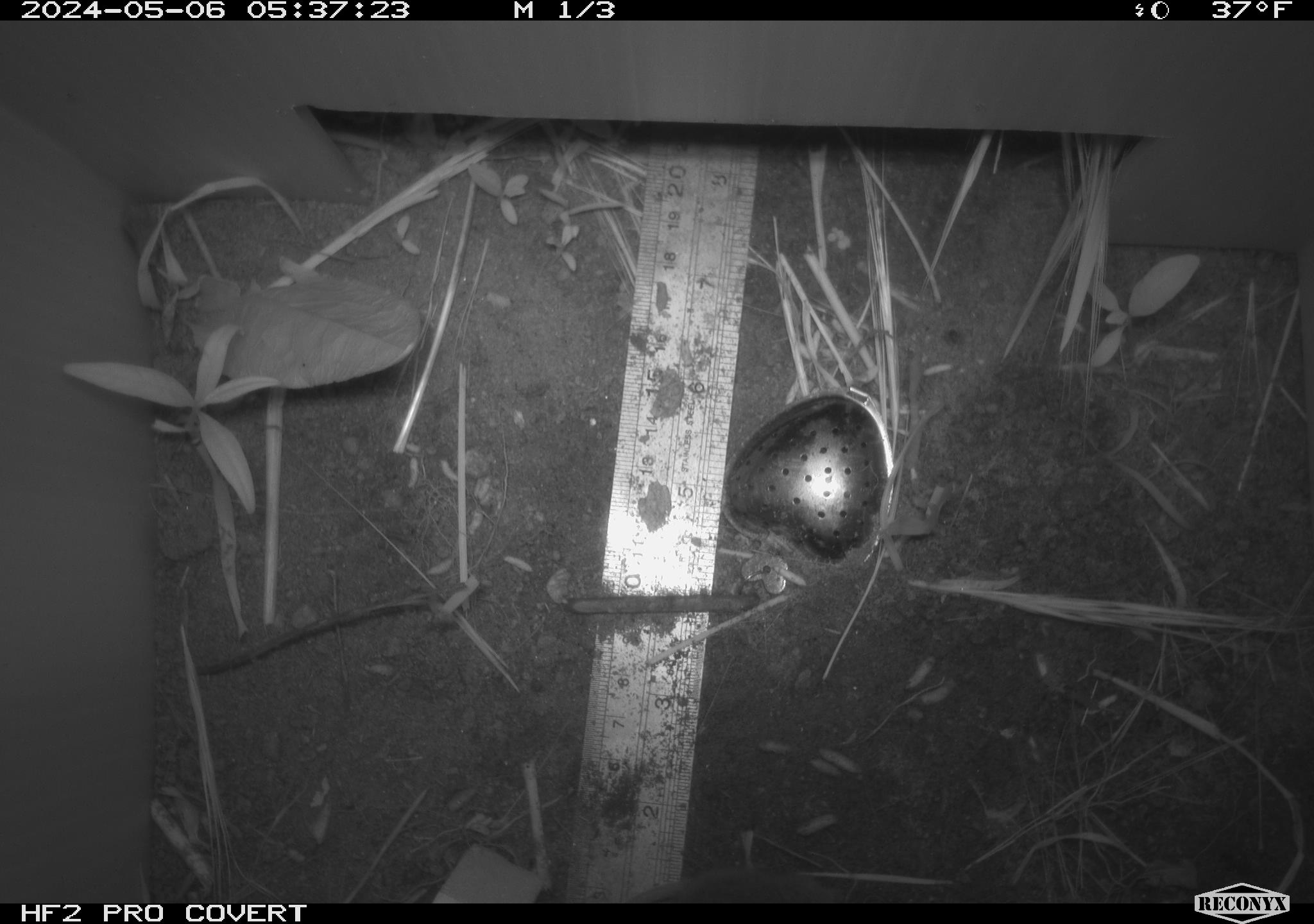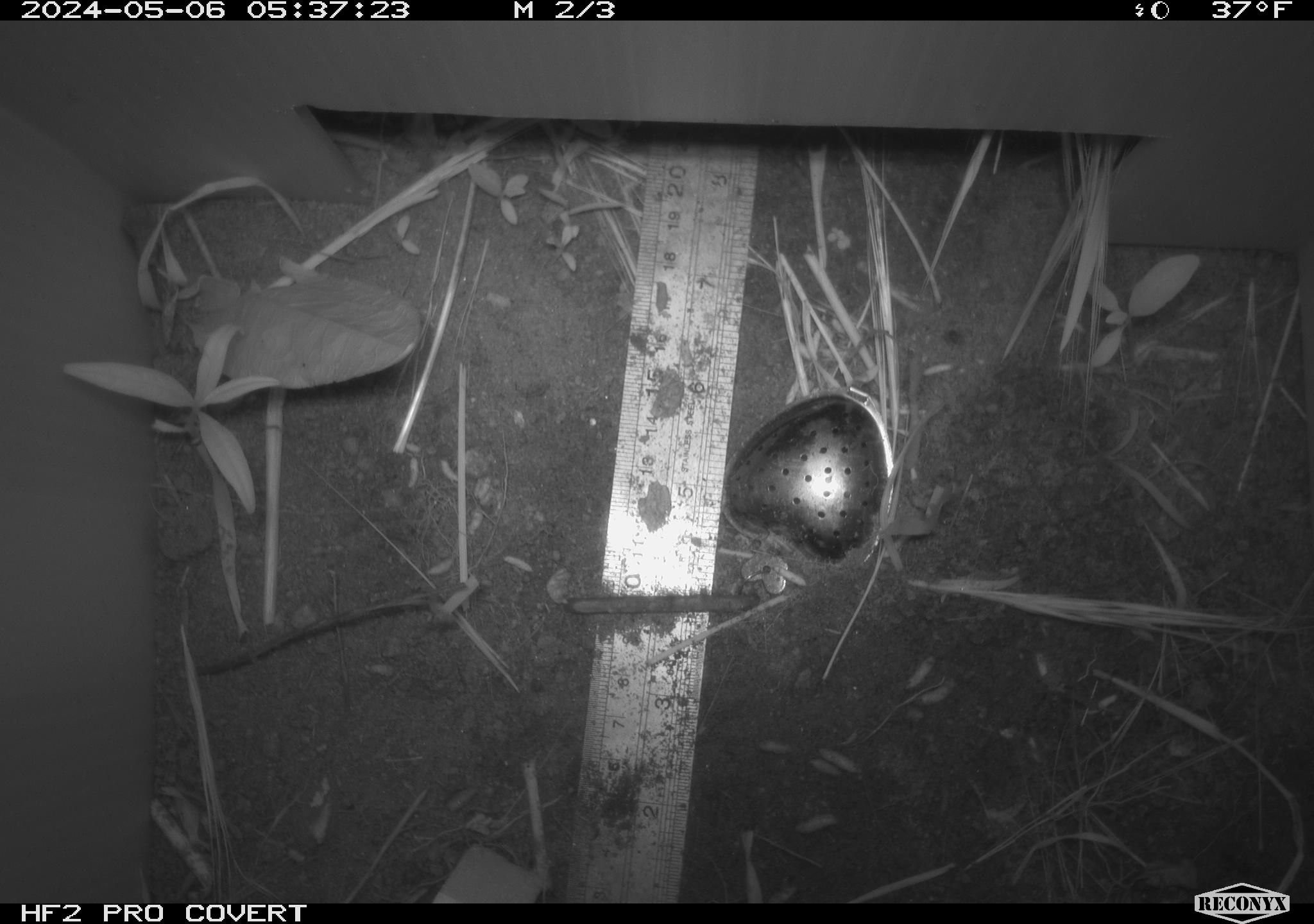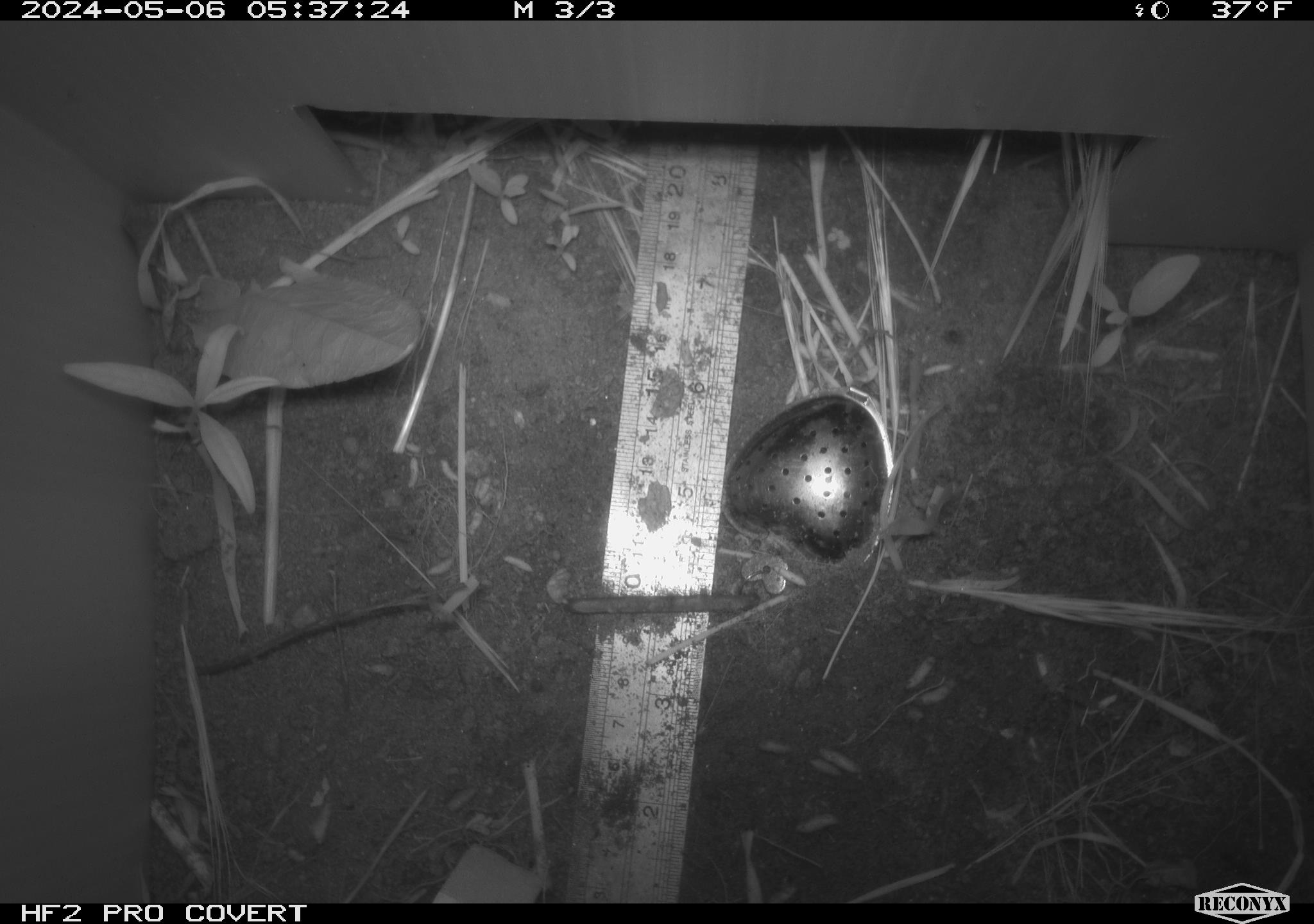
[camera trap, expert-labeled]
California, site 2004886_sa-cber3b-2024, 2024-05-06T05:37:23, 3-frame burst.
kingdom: Animalia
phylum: Chordata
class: Mammalia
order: Rodentia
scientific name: Rodentia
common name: mouse species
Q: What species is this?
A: Mouse species (Rodentia).